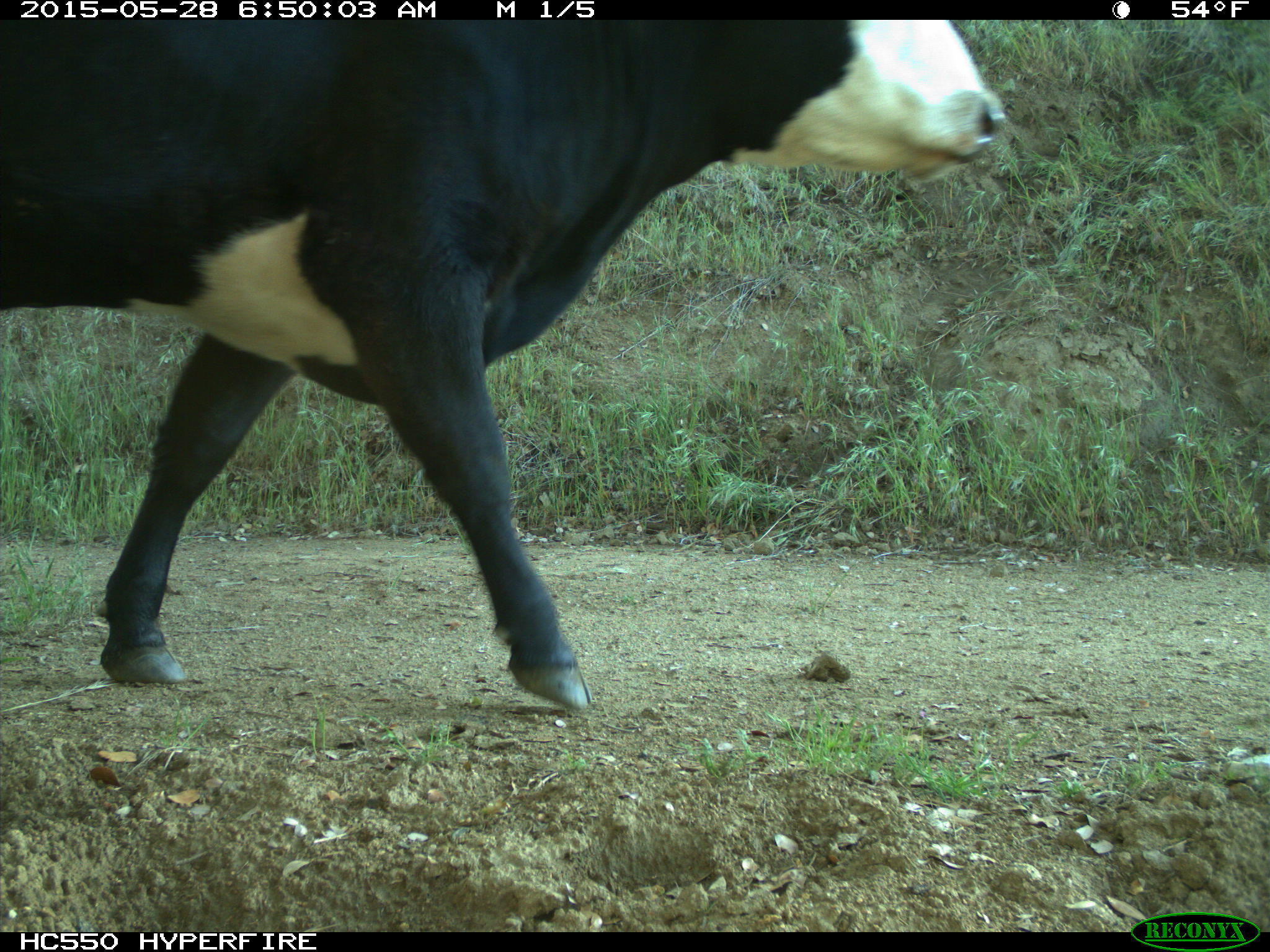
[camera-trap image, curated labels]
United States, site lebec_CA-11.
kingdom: Animalia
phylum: Chordata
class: Mammalia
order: Artiodactyla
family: Bovidae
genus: Bos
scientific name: Bos taurus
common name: domestic cow